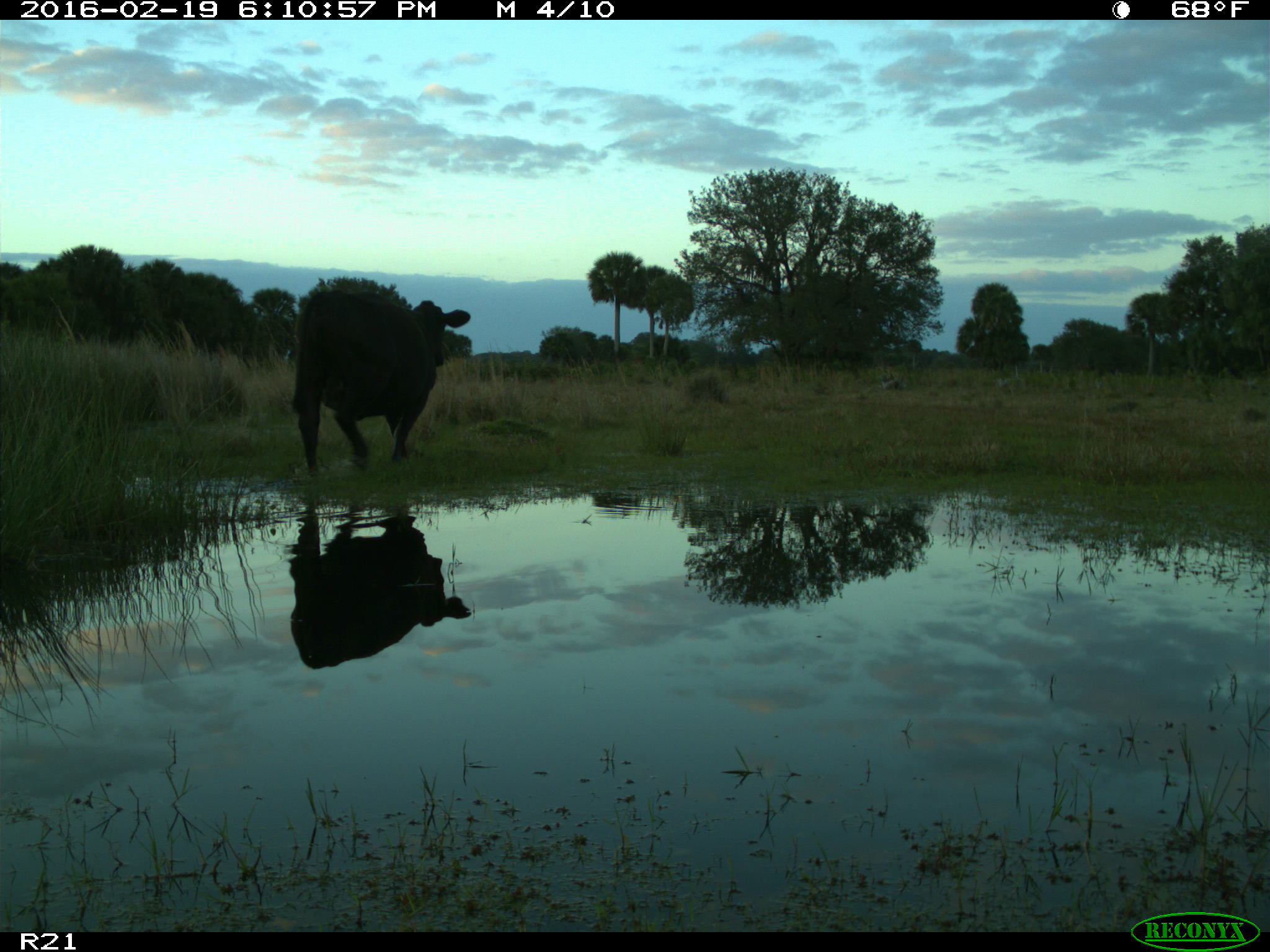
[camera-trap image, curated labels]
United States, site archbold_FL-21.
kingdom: Animalia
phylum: Chordata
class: Mammalia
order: Artiodactyla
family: Bovidae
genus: Bos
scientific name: Bos taurus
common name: domestic cow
Bos taurus (domestic cow).